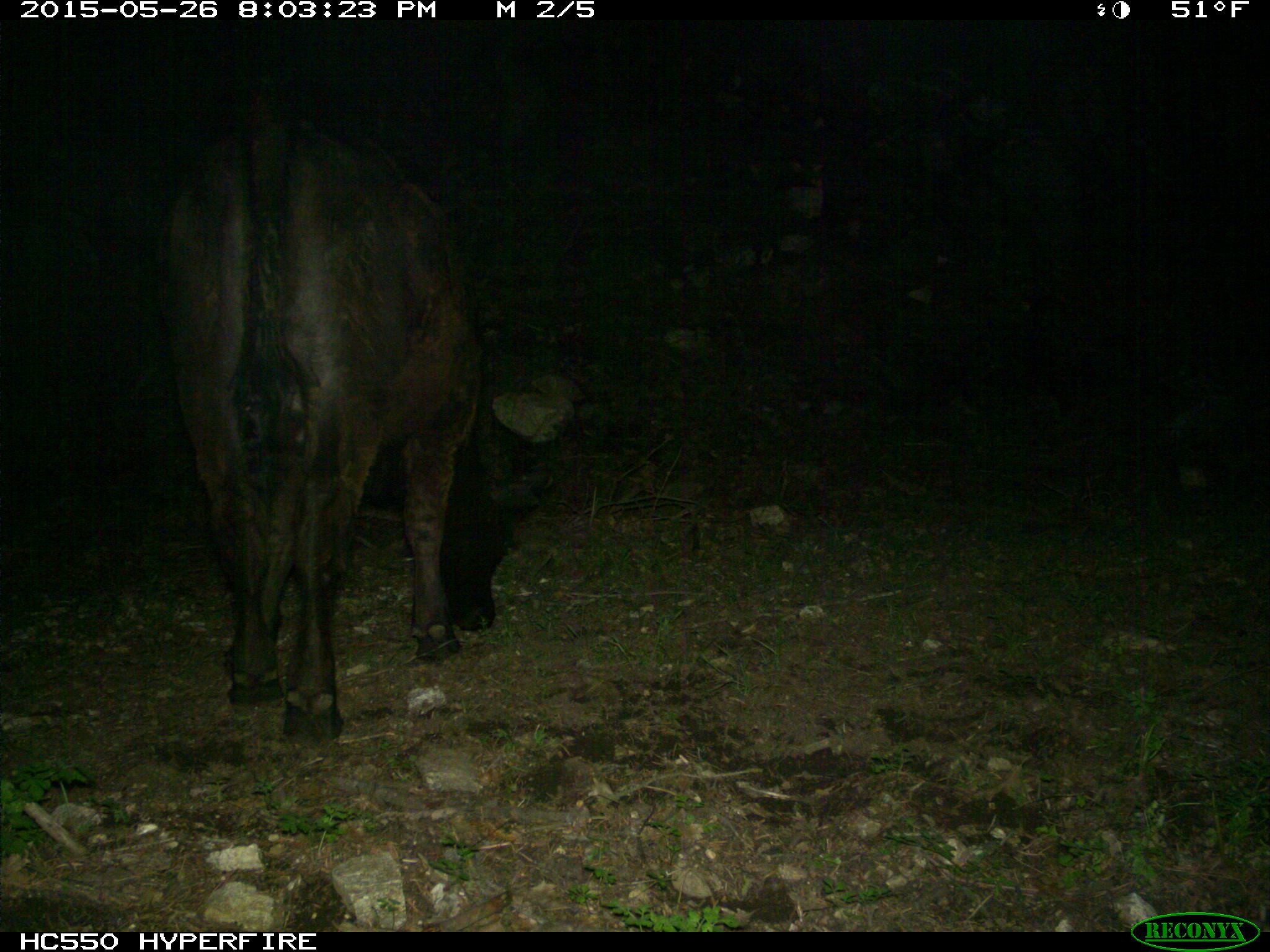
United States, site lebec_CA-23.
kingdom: Animalia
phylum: Chordata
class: Mammalia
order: Artiodactyla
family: Bovidae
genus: Bos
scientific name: Bos taurus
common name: domestic cow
Bos taurus (domestic cow).